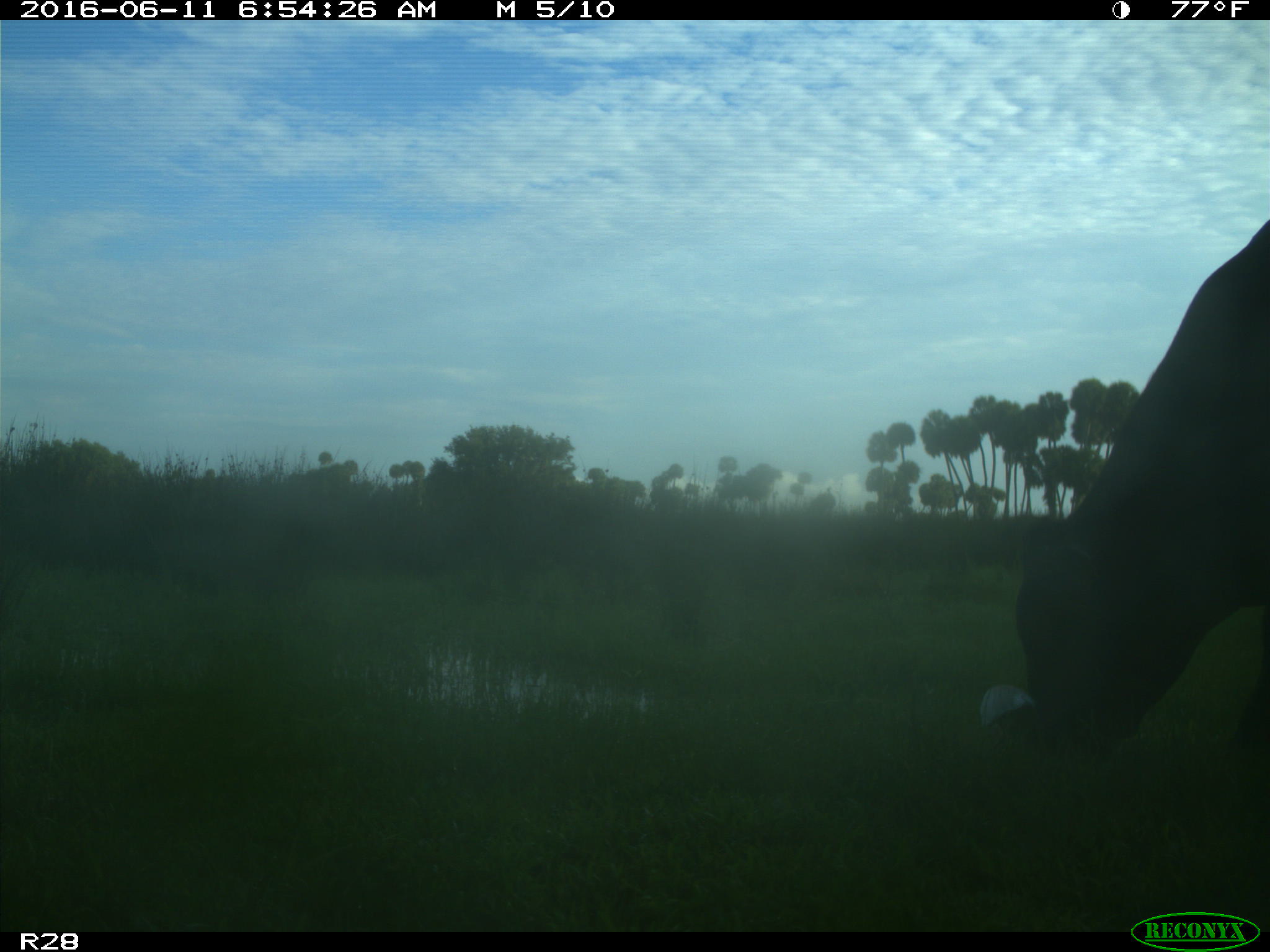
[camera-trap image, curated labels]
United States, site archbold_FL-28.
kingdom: Animalia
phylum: Chordata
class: Mammalia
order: Artiodactyla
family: Bovidae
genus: Bos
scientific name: Bos taurus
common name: domestic cow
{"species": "Bos taurus (domestic cow)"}